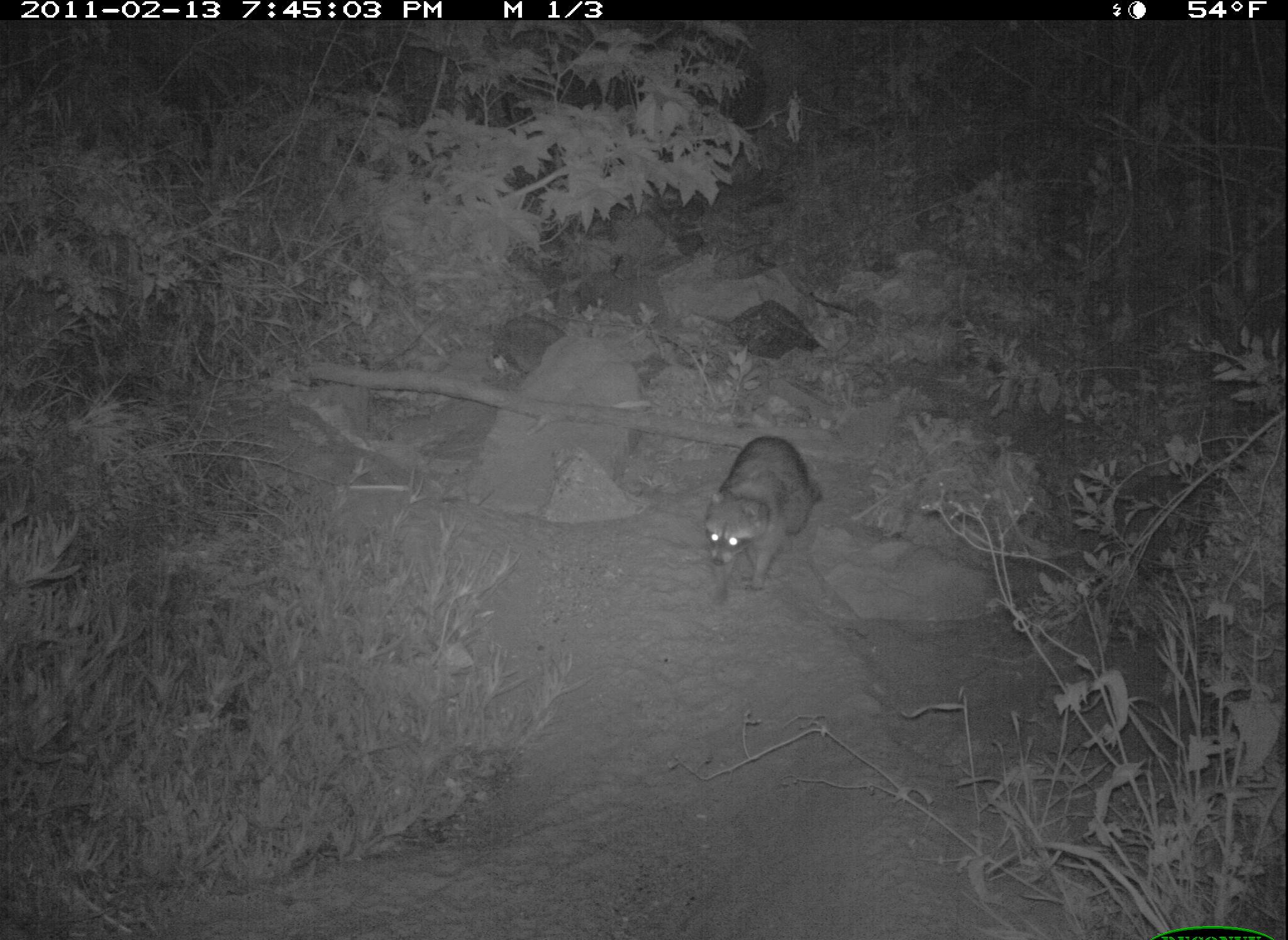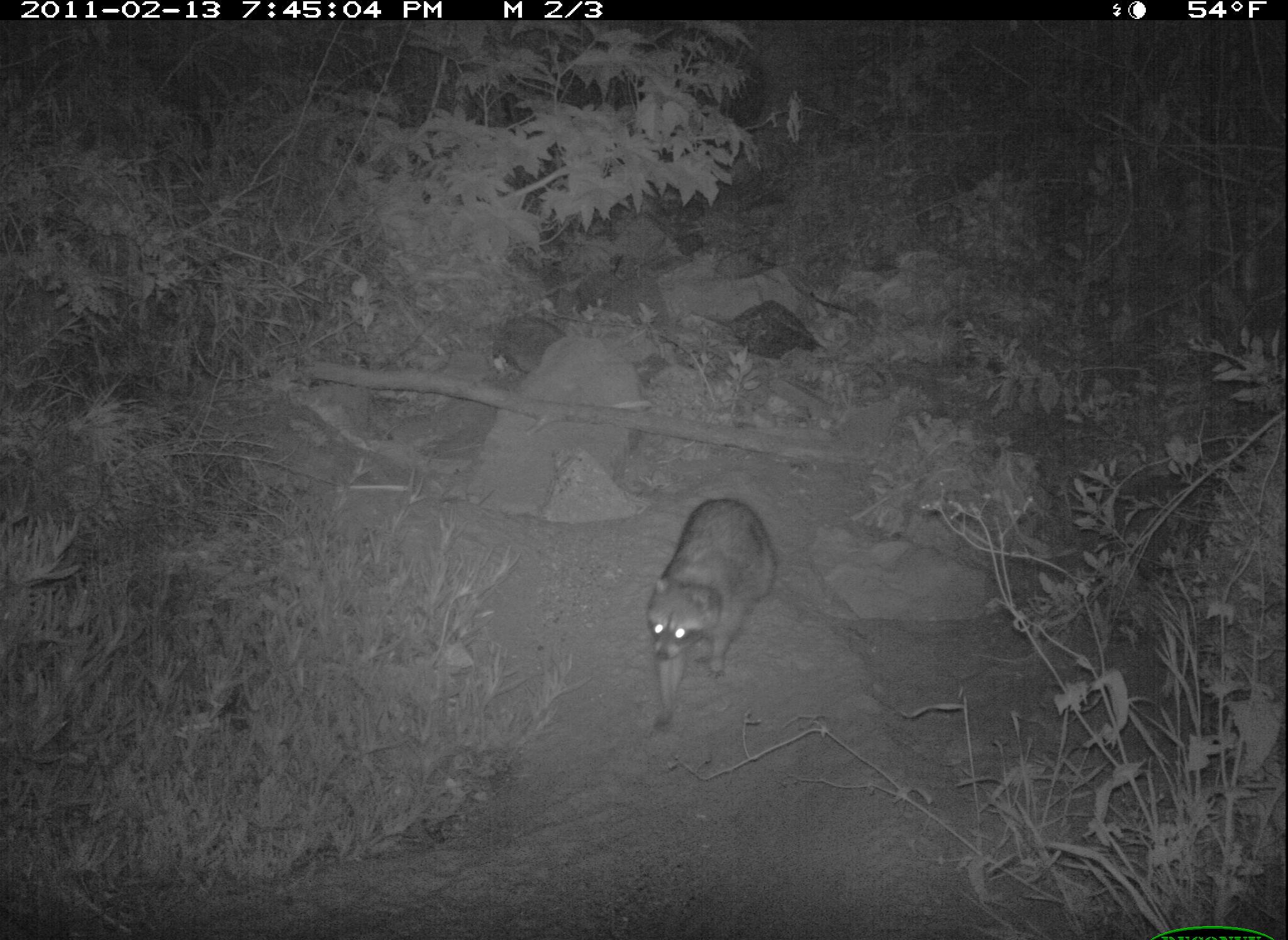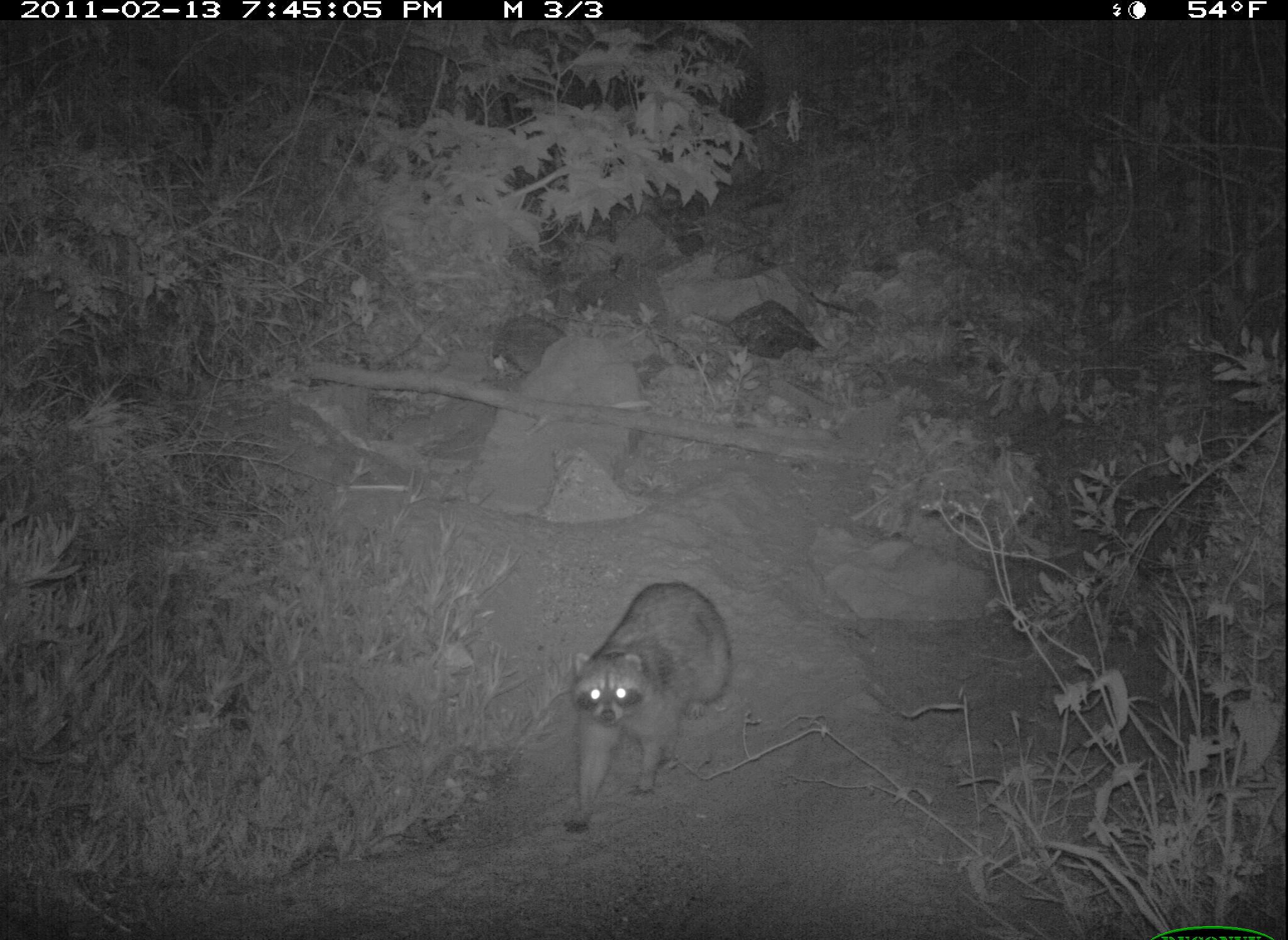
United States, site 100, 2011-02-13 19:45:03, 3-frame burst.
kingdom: Animalia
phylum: Chordata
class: Mammalia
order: Carnivora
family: Procyonidae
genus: Procyon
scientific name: Procyon lotor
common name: raccoon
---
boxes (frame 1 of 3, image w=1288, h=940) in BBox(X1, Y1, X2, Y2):
raccoon: BBox(694, 414, 840, 602)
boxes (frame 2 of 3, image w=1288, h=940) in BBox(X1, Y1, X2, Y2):
raccoon: BBox(639, 482, 807, 741)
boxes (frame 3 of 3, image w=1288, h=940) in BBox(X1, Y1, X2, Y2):
raccoon: BBox(539, 570, 737, 854)